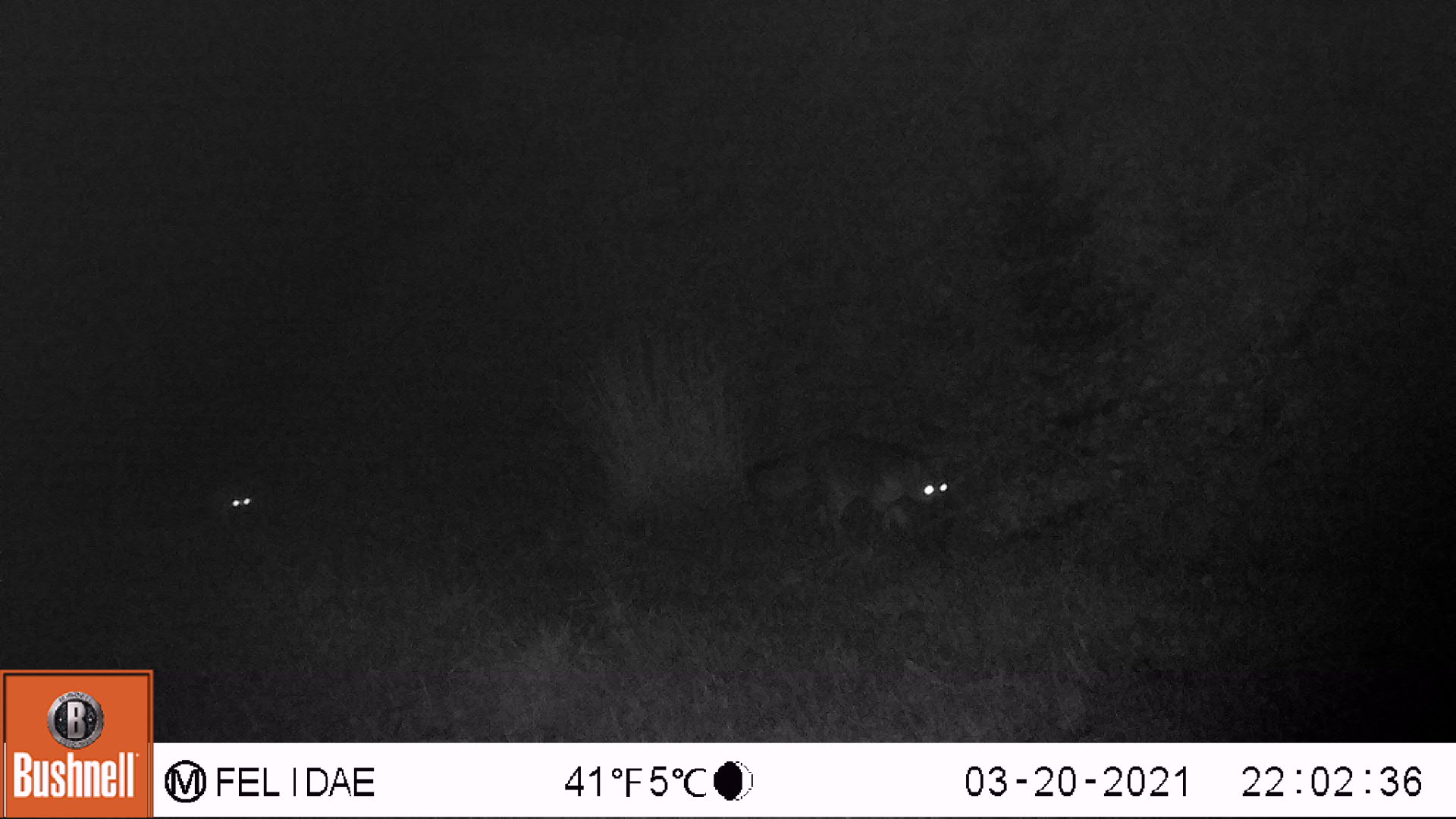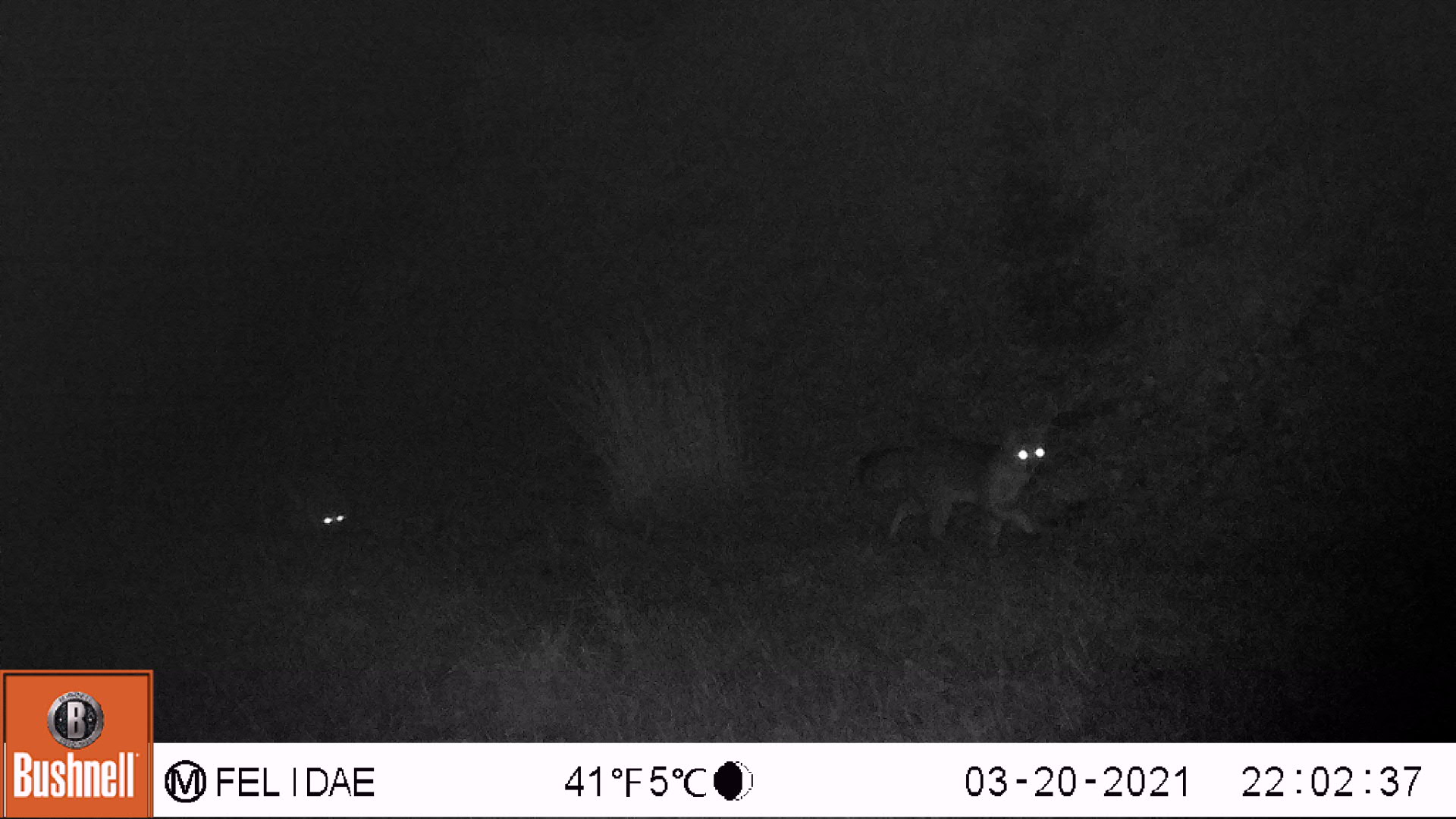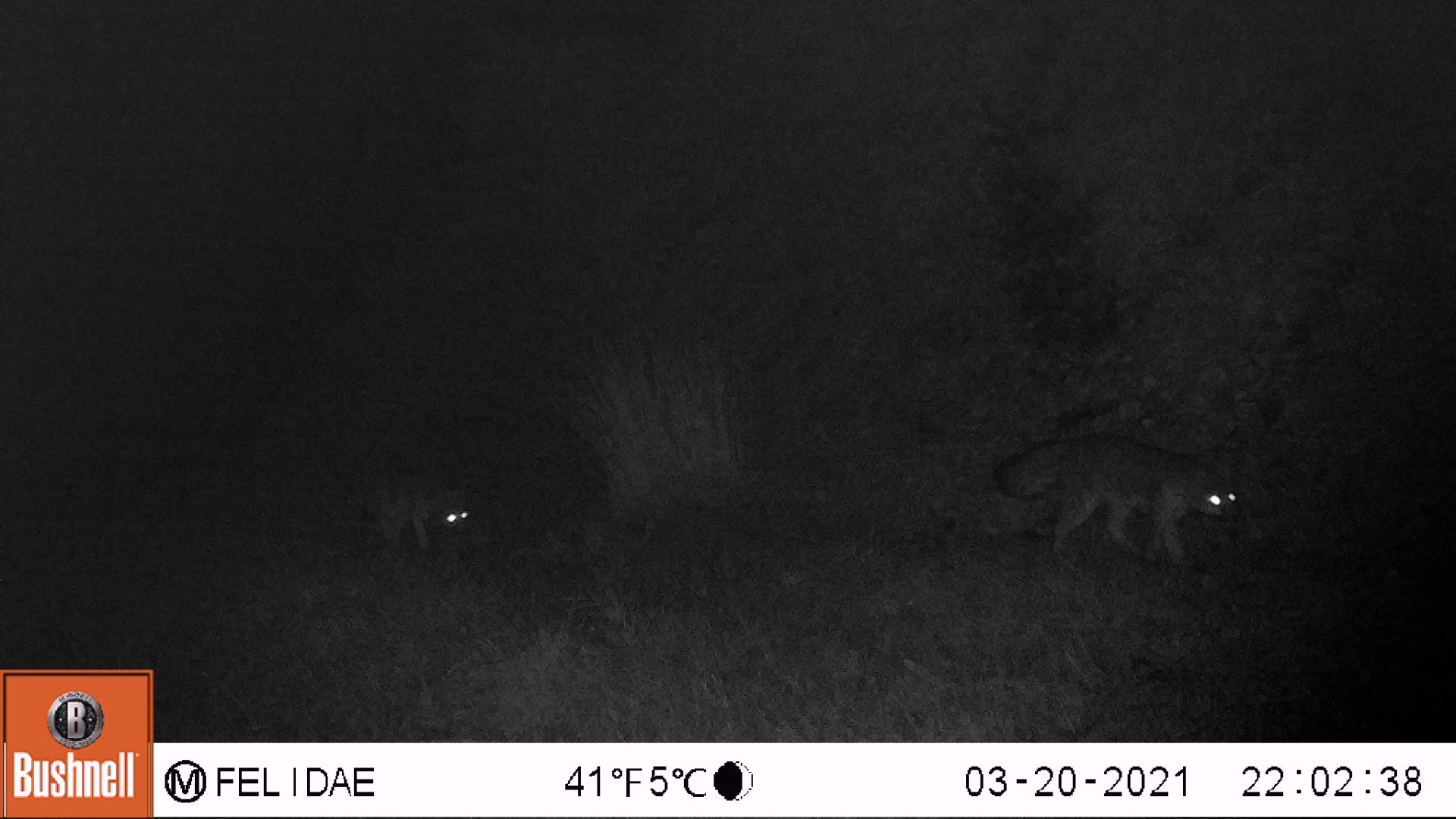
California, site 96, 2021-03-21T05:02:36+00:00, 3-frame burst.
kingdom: Animalia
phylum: Chordata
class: Mammalia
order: Carnivora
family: Canidae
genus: Urocyon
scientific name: Urocyon cinereoargenteus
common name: gray fox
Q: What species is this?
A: Gray fox (Urocyon cinereoargenteus).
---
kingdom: Animalia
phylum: Chordata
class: Mammalia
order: Carnivora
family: Canidae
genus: Canis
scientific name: Canis latrans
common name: coyote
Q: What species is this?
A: Coyote (Canis latrans).